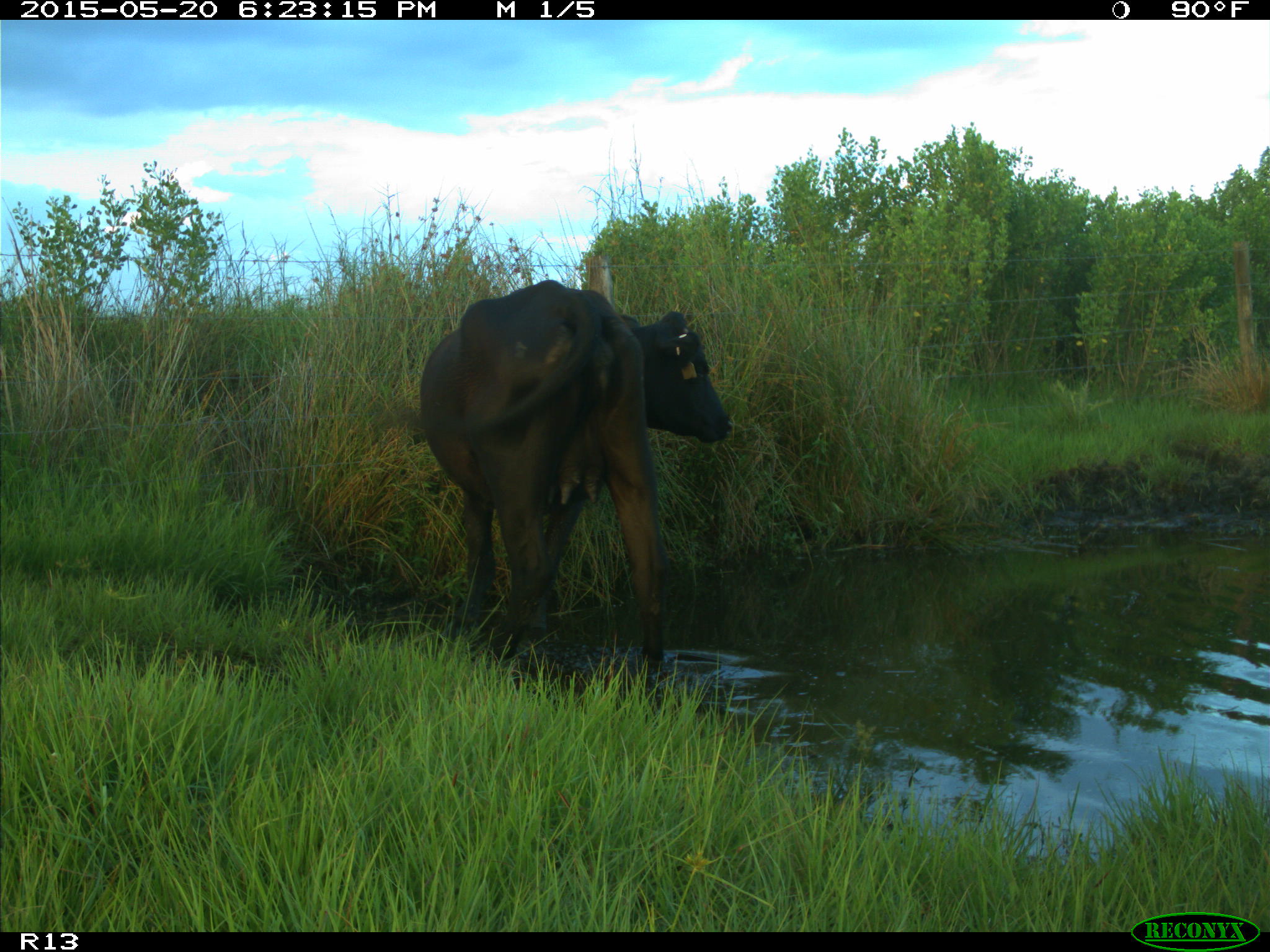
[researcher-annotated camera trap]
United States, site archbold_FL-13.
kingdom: Animalia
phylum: Chordata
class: Mammalia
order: Artiodactyla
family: Bovidae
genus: Bos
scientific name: Bos taurus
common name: domestic cow